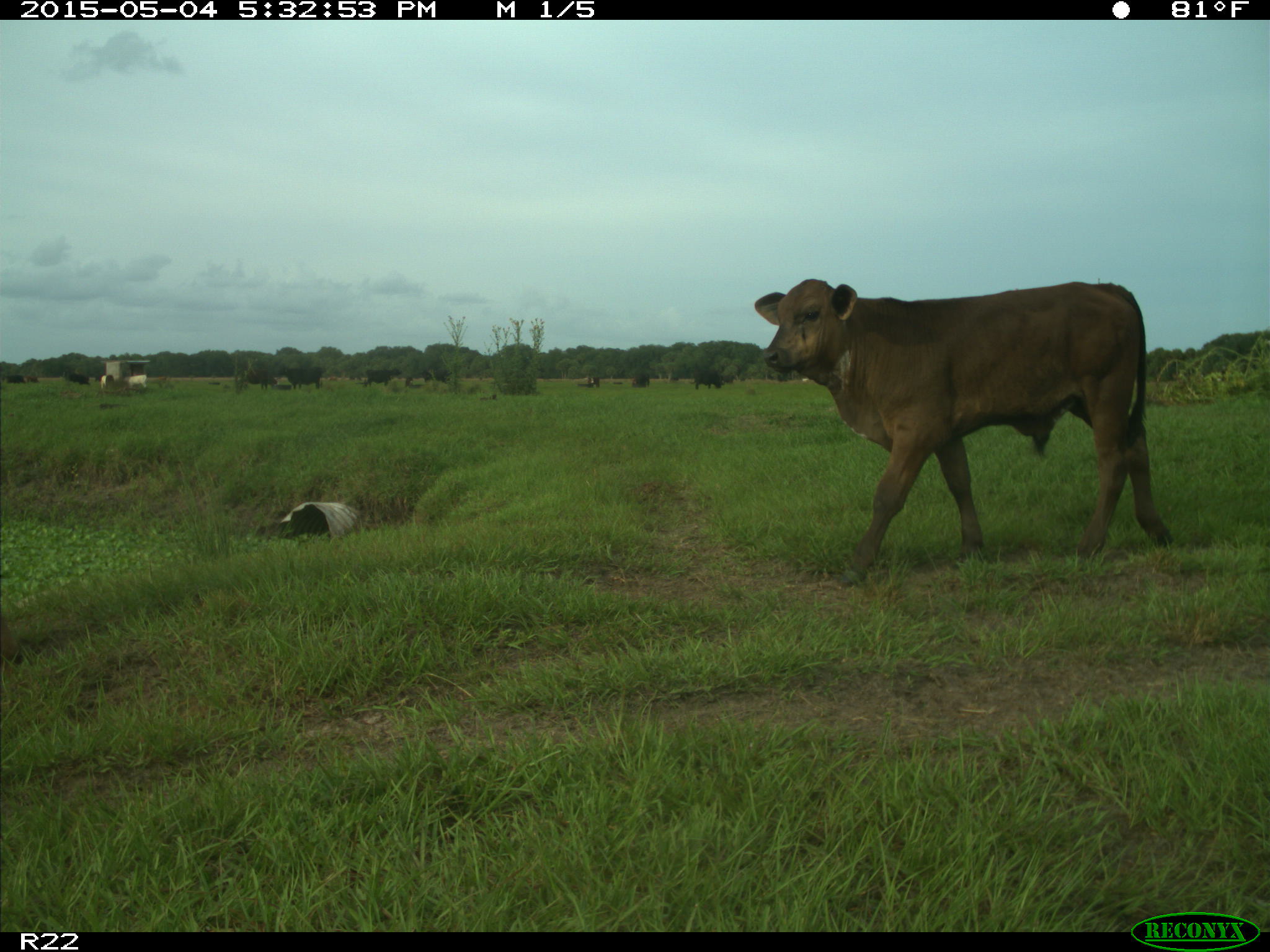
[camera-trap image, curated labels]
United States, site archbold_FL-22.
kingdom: Animalia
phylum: Chordata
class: Mammalia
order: Artiodactyla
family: Bovidae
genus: Bos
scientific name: Bos taurus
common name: domestic cow